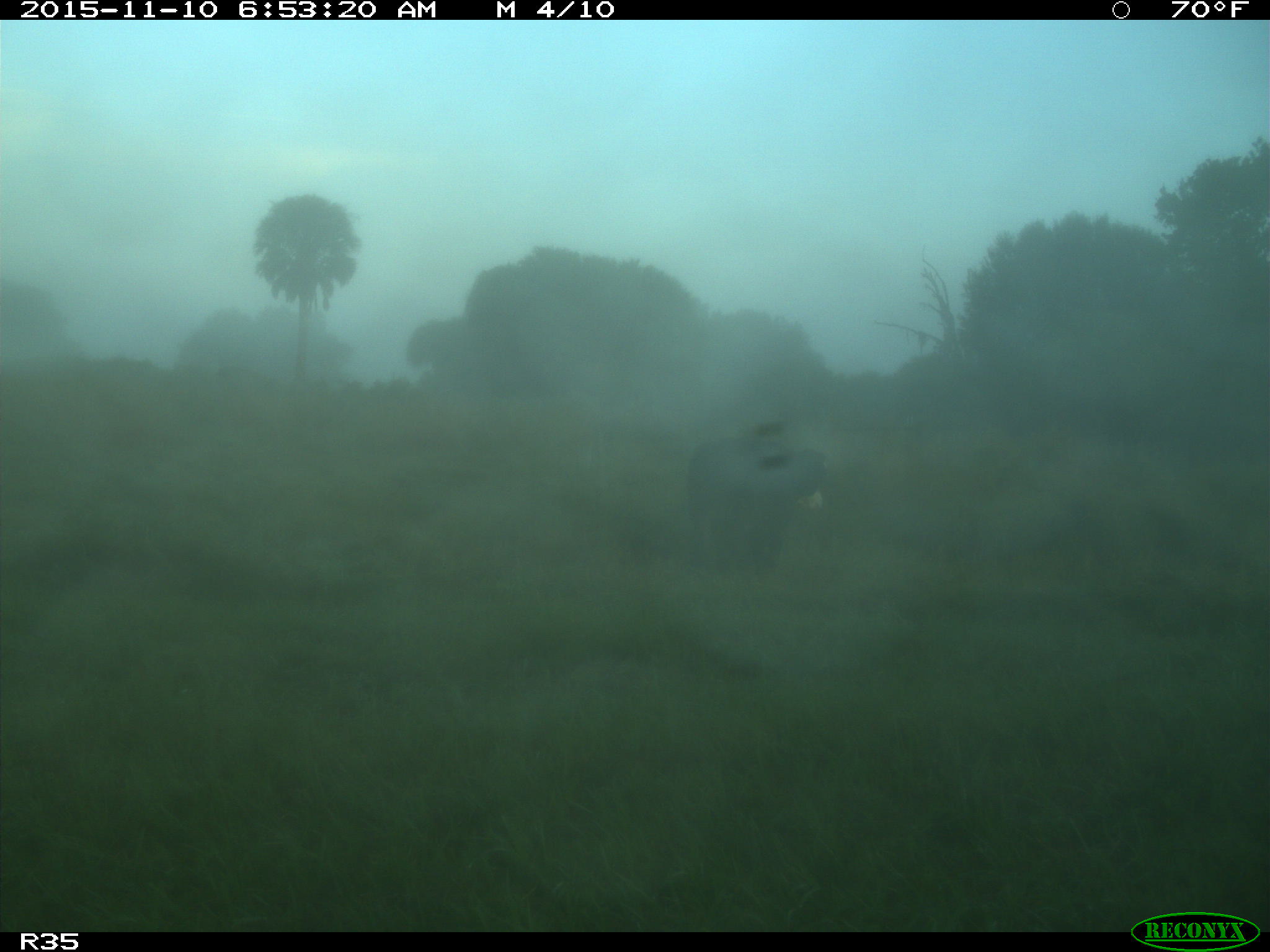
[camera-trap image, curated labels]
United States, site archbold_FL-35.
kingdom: Animalia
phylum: Chordata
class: Mammalia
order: Artiodactyla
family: Bovidae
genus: Bos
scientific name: Bos taurus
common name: domestic cow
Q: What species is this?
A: Bos taurus (domestic cow).